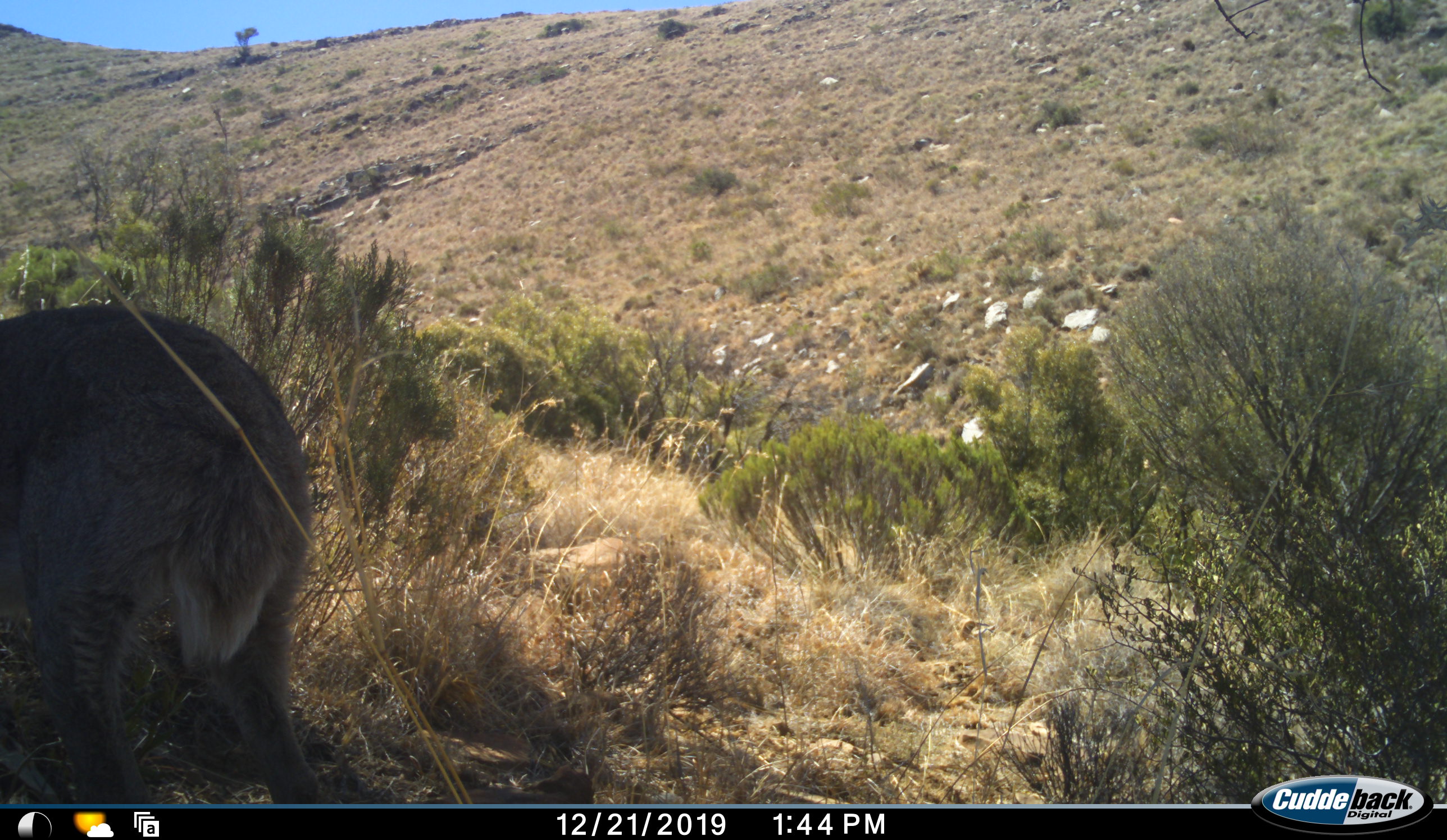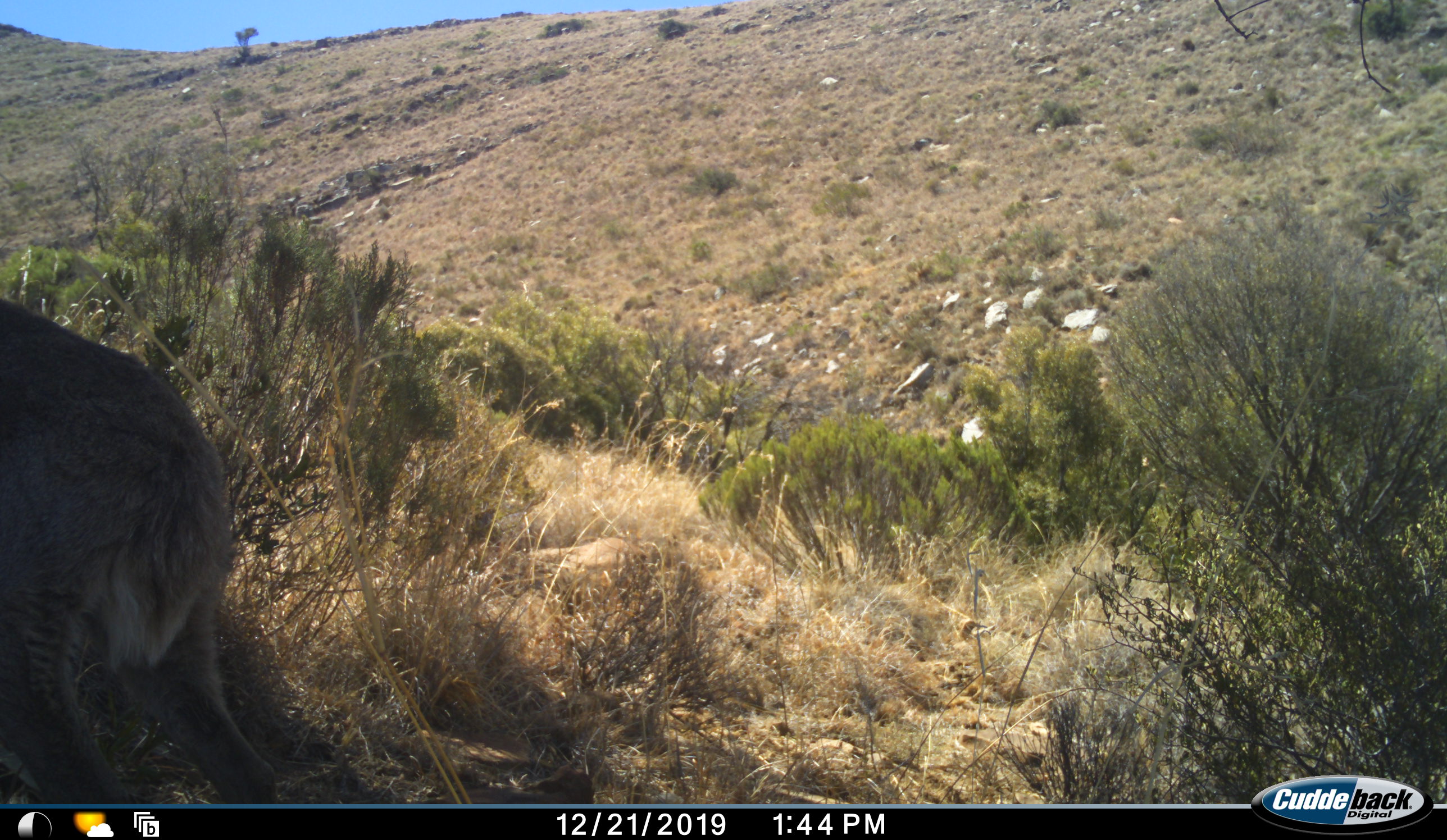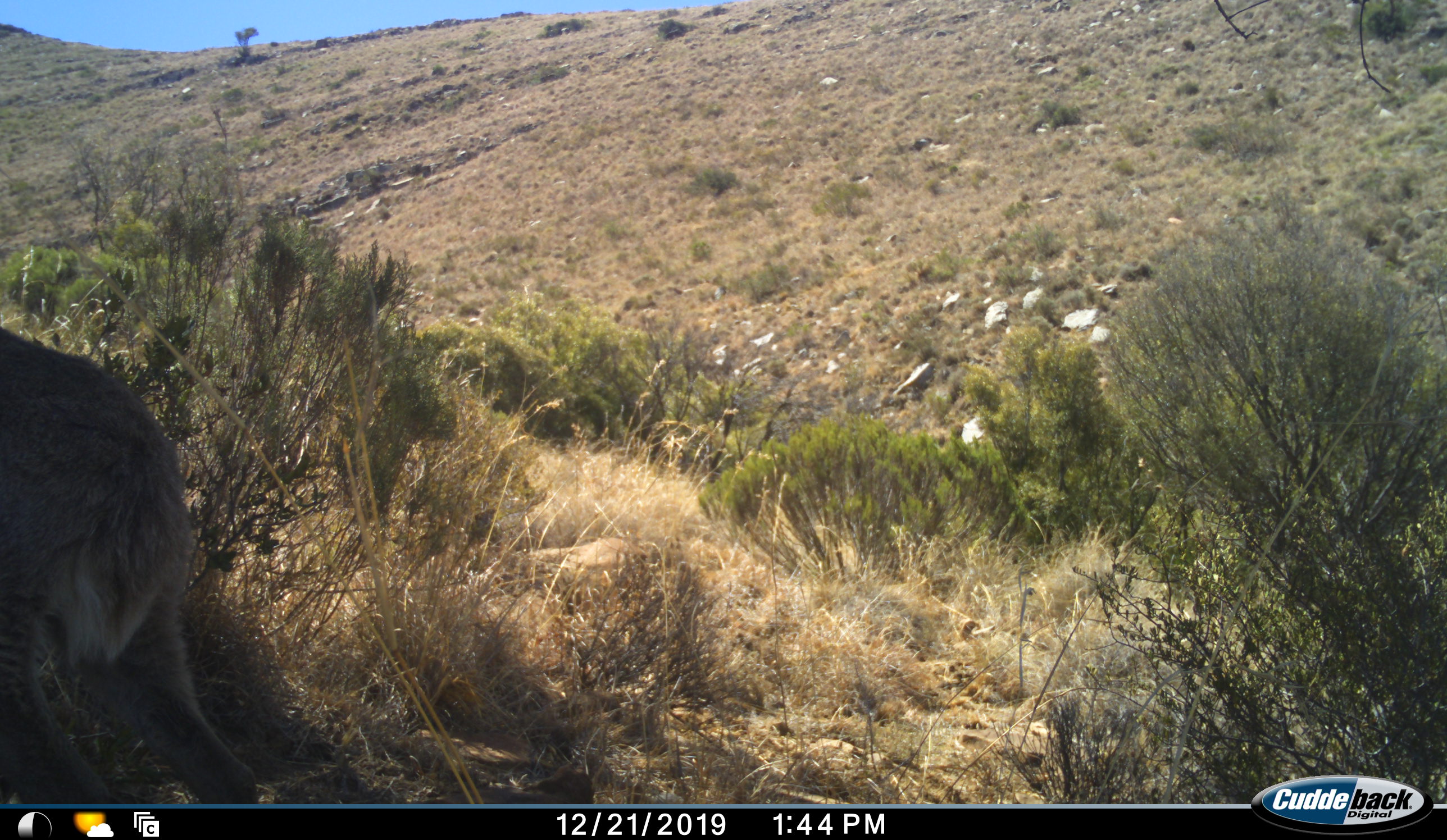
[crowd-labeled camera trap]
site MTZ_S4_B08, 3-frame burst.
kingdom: Animalia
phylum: Chordata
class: Mammalia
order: Artiodactyla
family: Bovidae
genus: Pelea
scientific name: Pelea capreolus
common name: grey rhebok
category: rhebokgrey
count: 1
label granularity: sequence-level